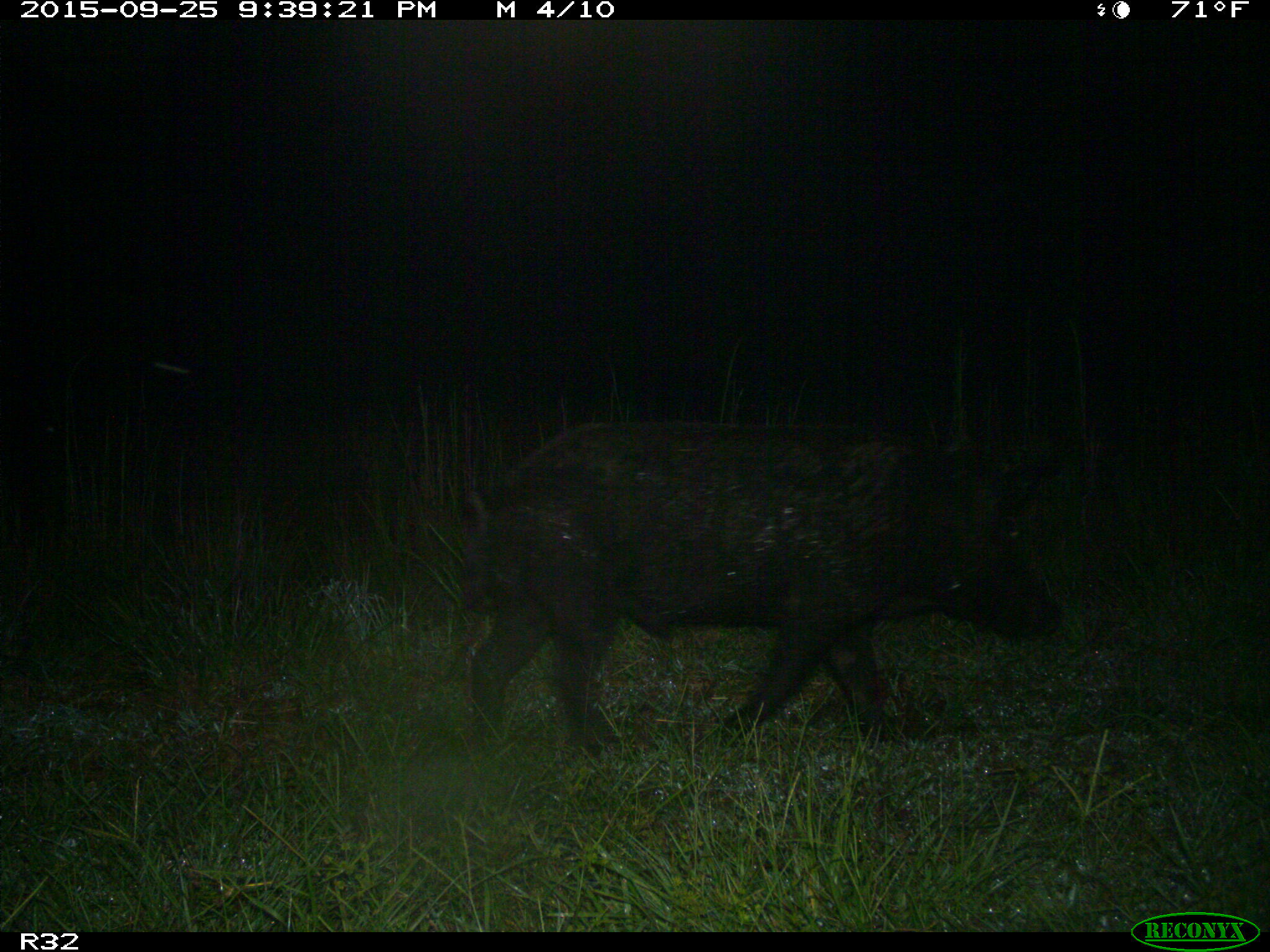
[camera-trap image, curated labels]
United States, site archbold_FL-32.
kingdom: Animalia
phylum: Chordata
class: Mammalia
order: Artiodactyla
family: Suidae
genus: Sus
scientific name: Sus scrofa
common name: wild boar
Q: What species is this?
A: Sus scrofa (wild boar).